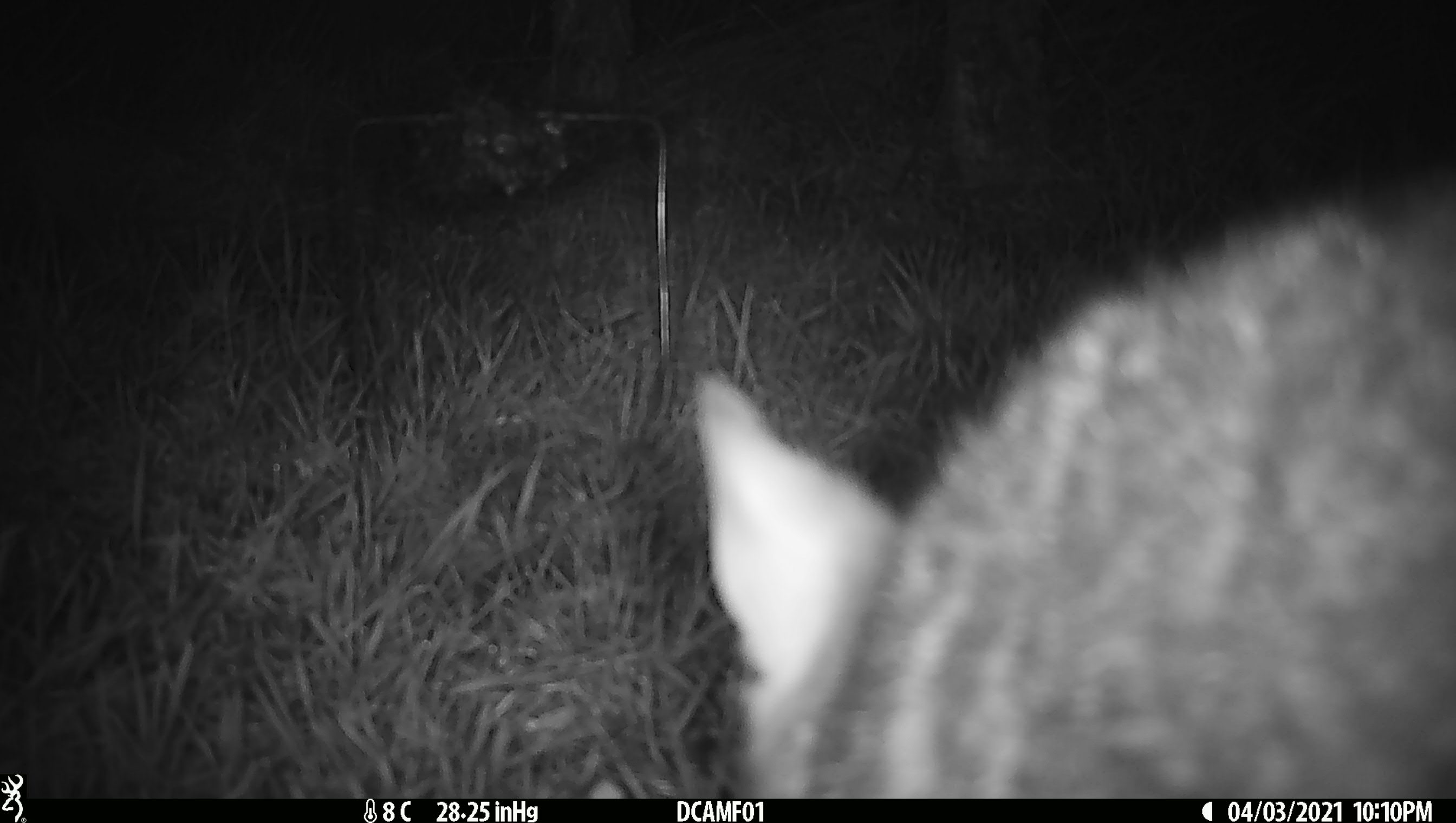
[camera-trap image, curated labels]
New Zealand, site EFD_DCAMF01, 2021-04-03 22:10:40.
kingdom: Animalia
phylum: Chordata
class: Mammalia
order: Diprotodontia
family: Phalangeridae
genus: Trichosurus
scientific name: Trichosurus vulpecula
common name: common brushtail possum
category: possum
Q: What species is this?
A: Possum (common brushtail possum) (Trichosurus vulpecula).